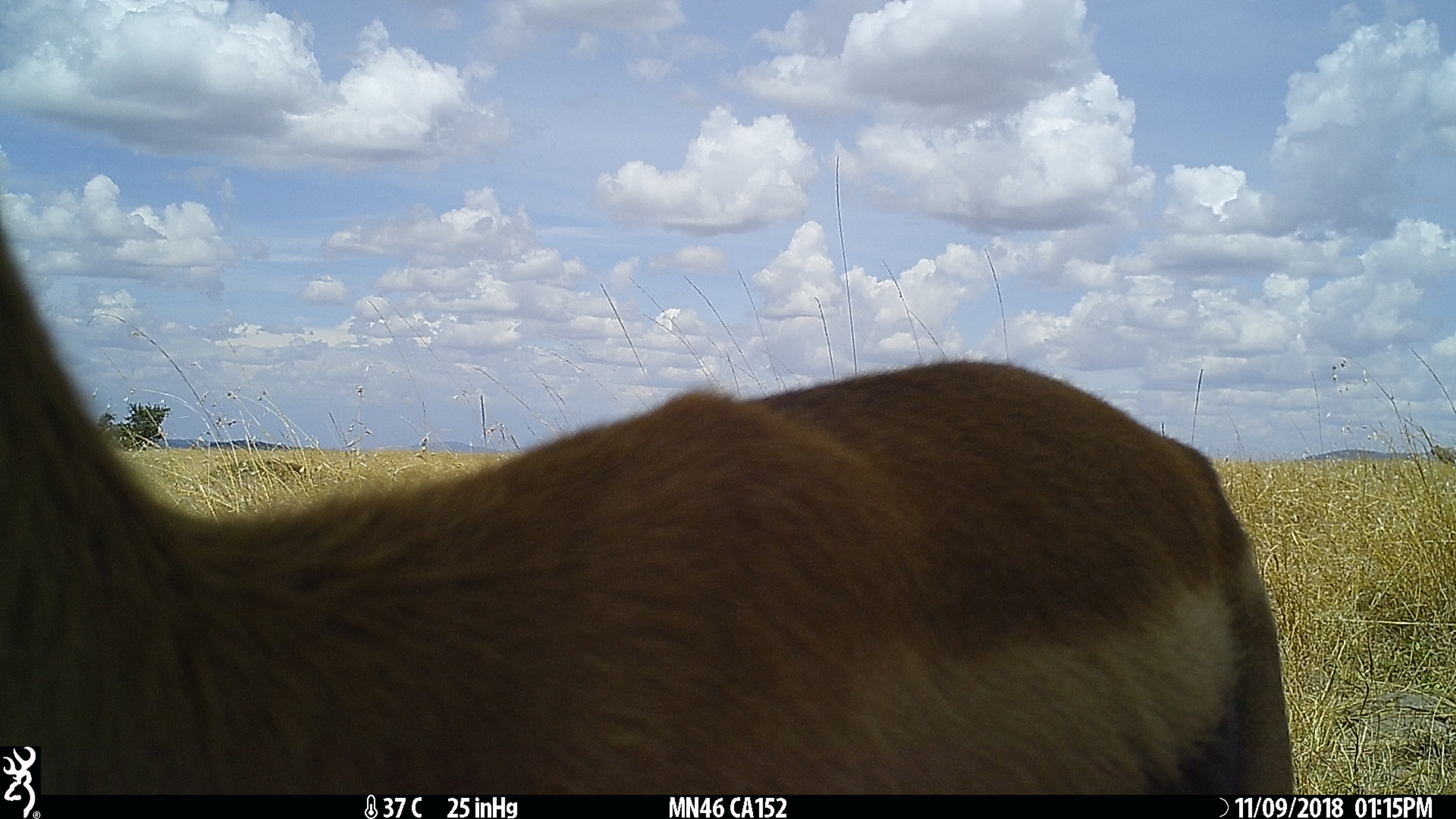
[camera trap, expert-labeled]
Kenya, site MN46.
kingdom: Animalia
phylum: Chordata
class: Mammalia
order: Artiodactyla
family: Bovidae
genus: Eudorcas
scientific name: Eudorcas thomsonii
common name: thomon's gazelle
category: gazelle thomsons